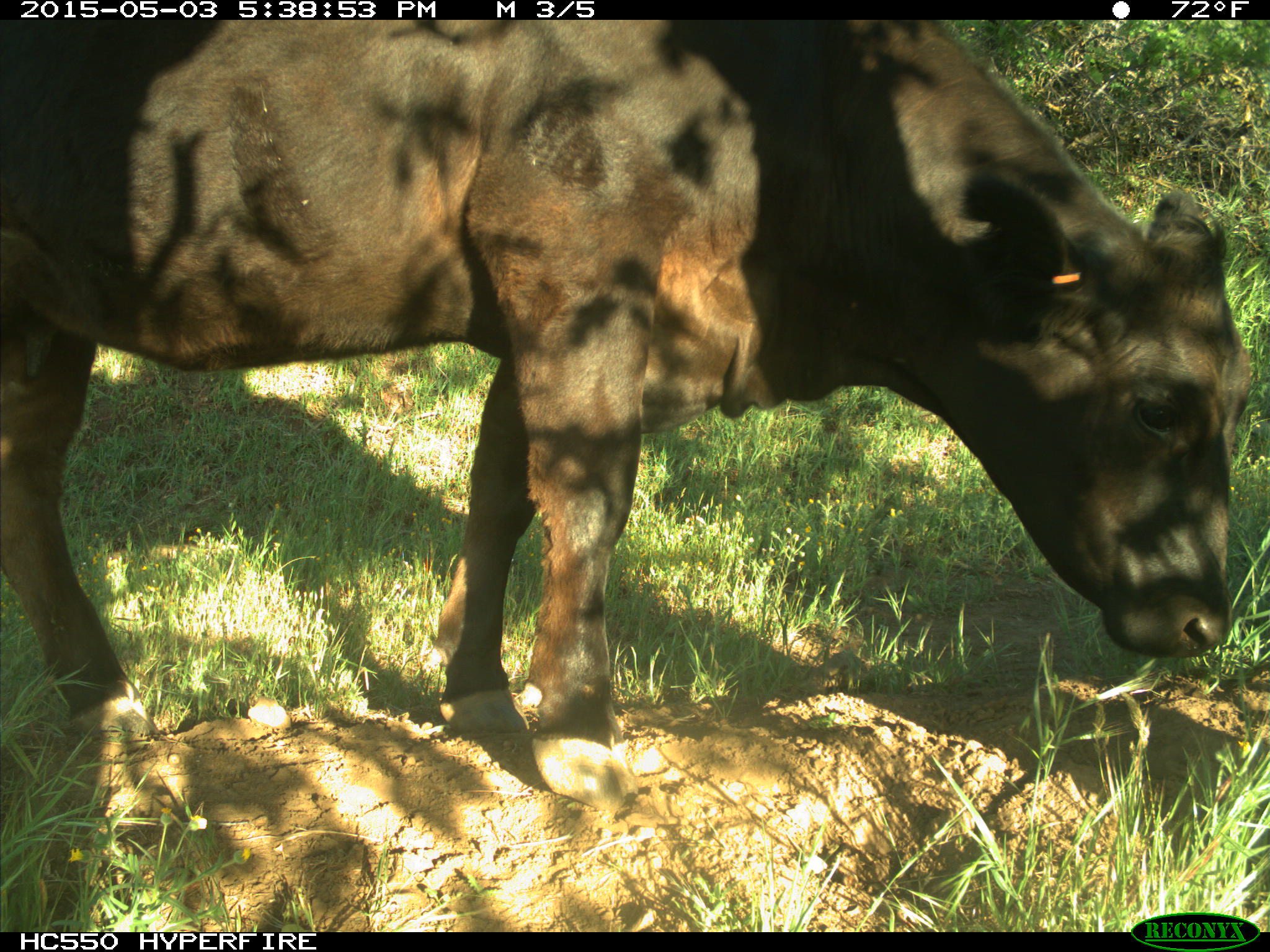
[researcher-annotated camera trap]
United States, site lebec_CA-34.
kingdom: Animalia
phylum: Chordata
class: Mammalia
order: Artiodactyla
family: Bovidae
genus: Bos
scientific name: Bos taurus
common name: domestic cow